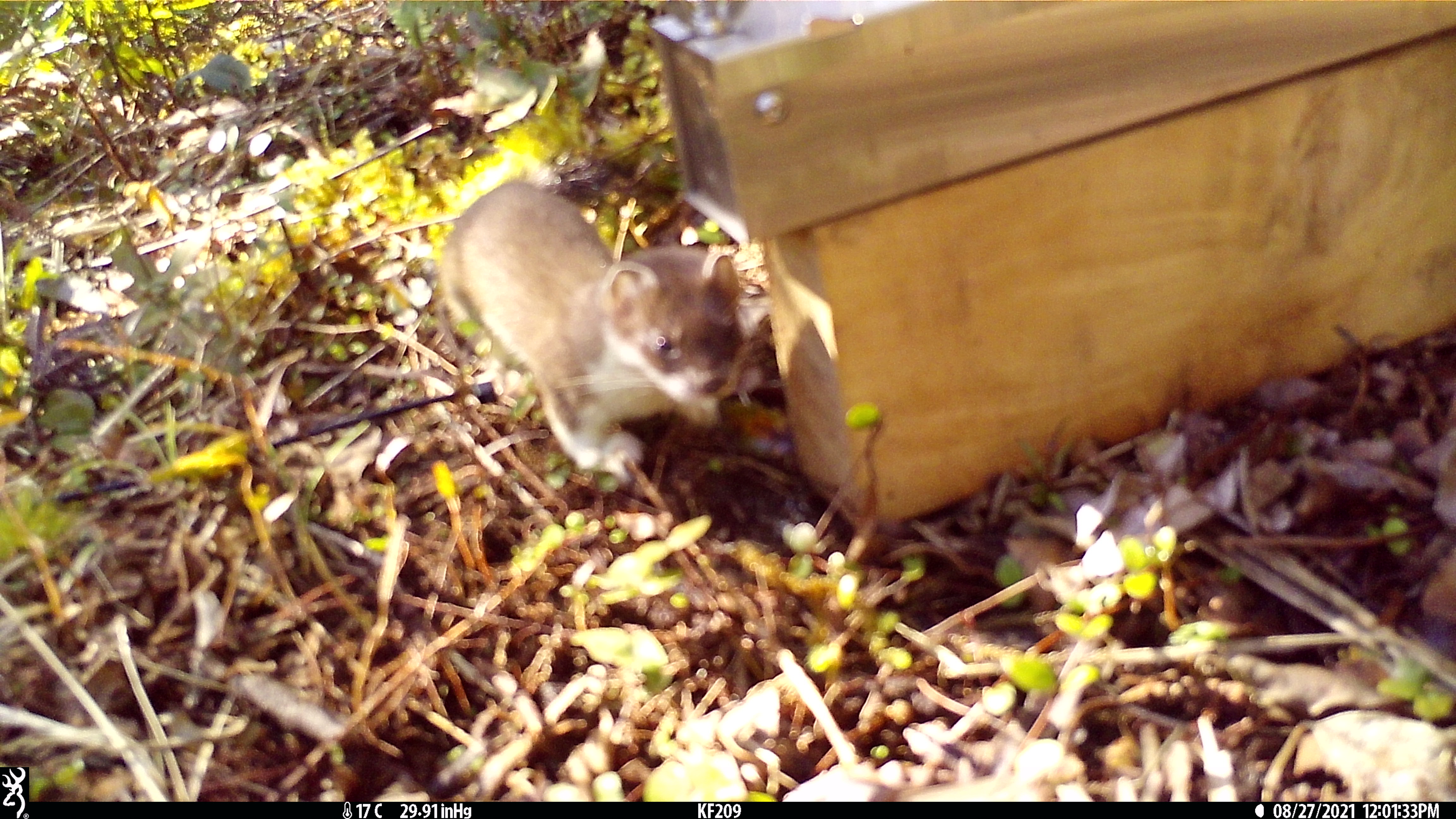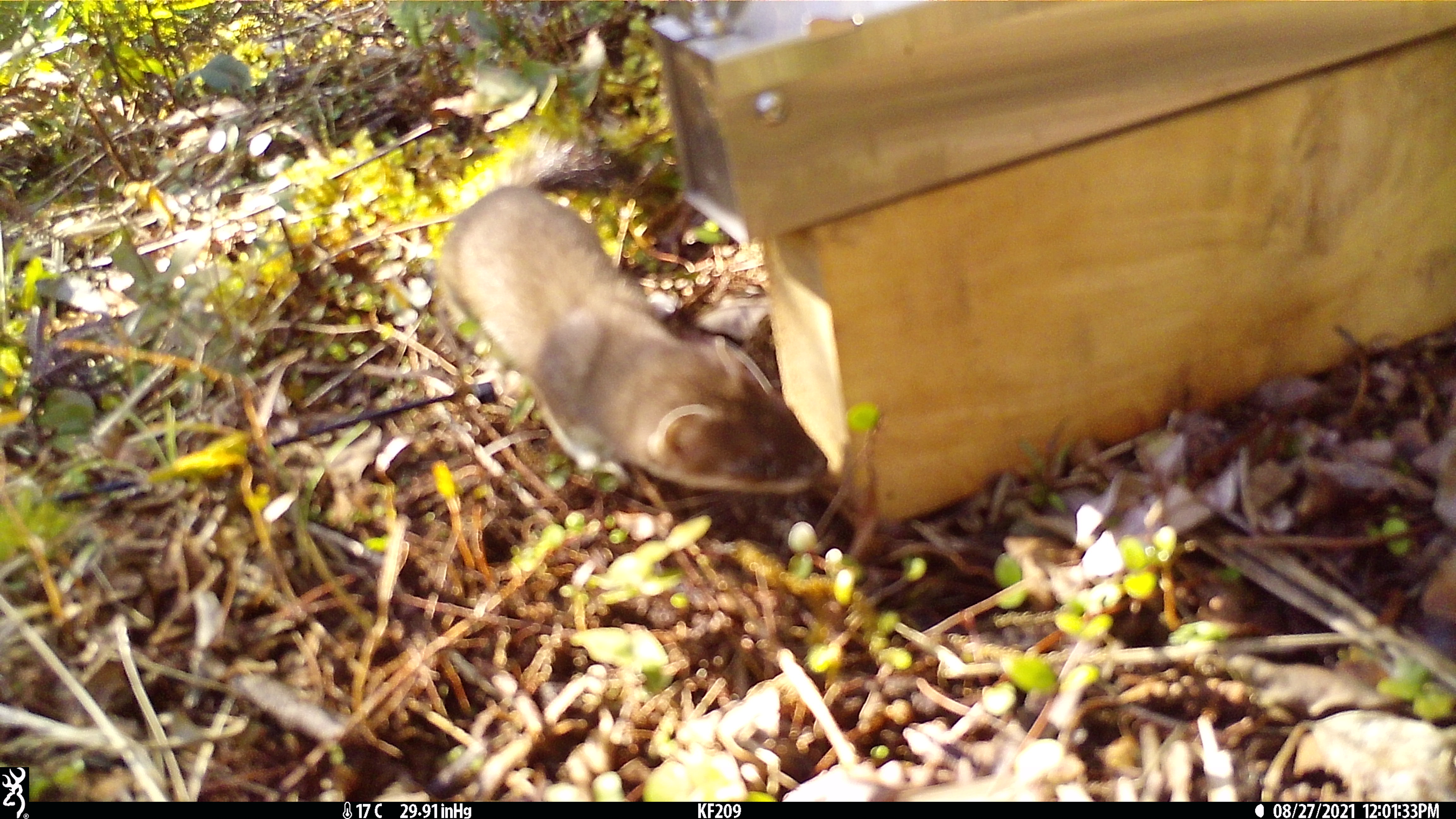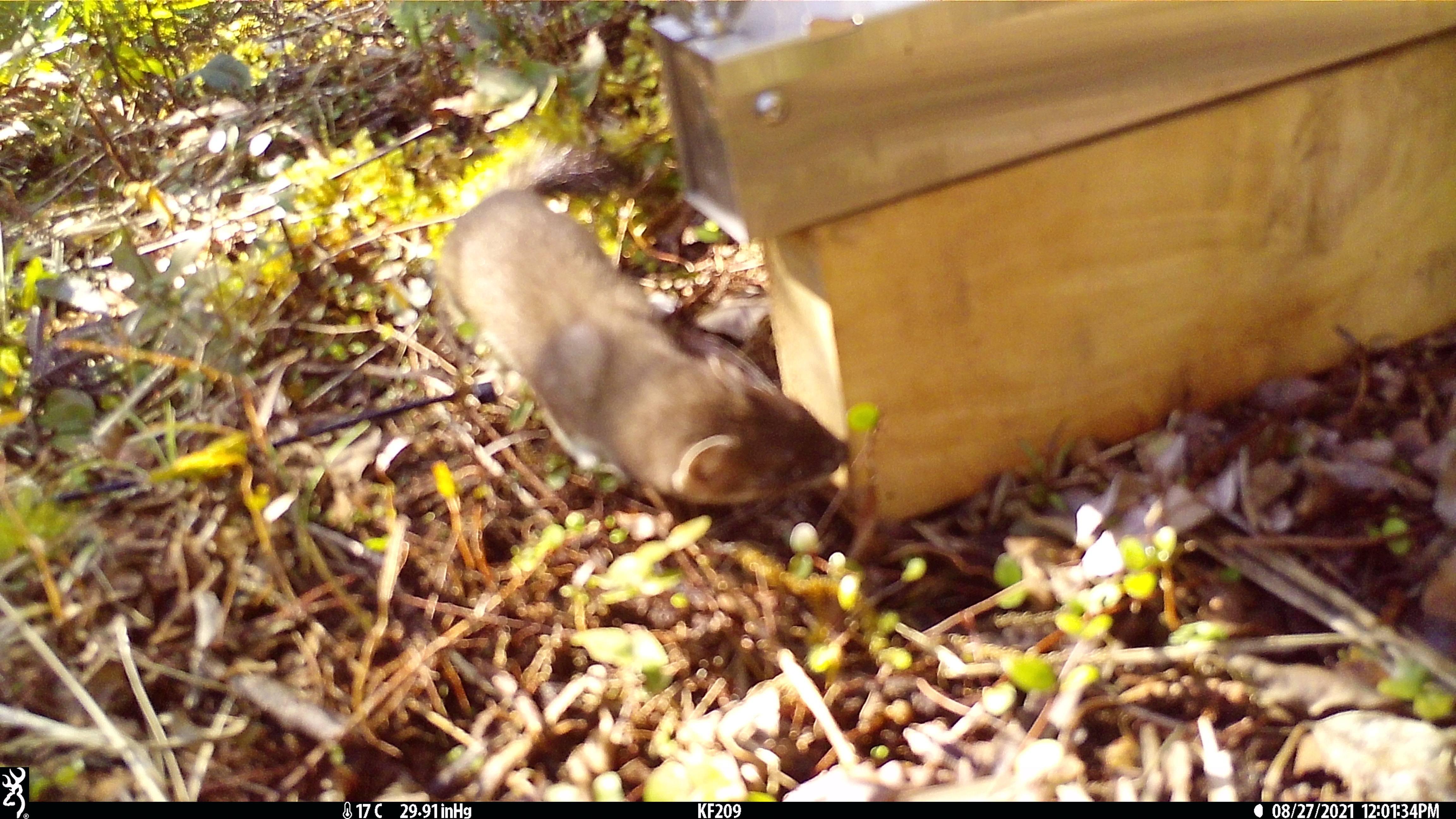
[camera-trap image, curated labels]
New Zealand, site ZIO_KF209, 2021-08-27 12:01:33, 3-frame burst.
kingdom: Animalia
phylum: Chordata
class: Mammalia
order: Carnivora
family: Mustelidae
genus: Mustela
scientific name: Mustela erminea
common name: stoat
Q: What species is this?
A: Stoat (Mustela erminea).